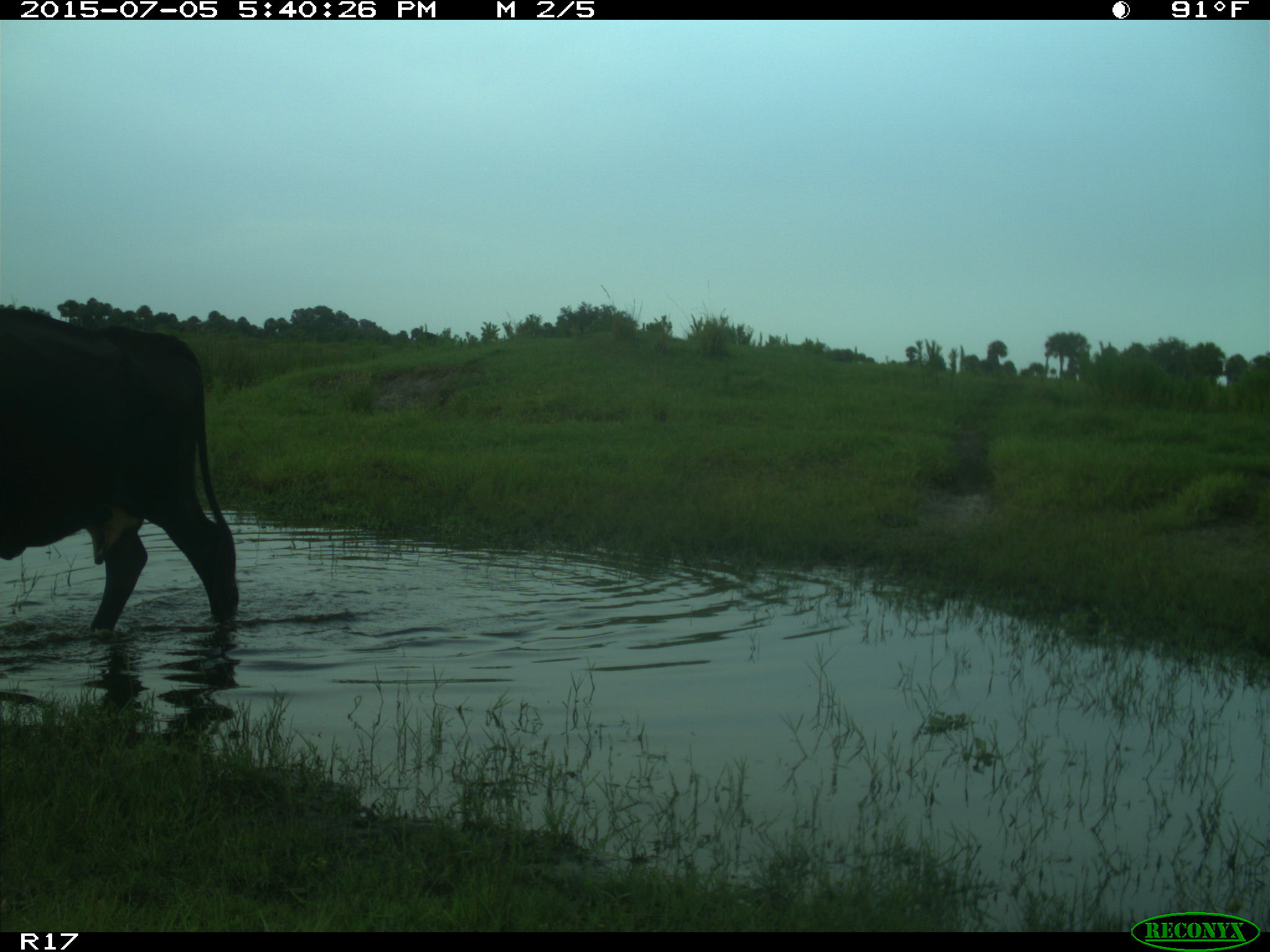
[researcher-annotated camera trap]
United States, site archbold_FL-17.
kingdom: Animalia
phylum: Chordata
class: Mammalia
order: Artiodactyla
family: Bovidae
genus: Bos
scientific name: Bos taurus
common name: domestic cow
Bos taurus (domestic cow).